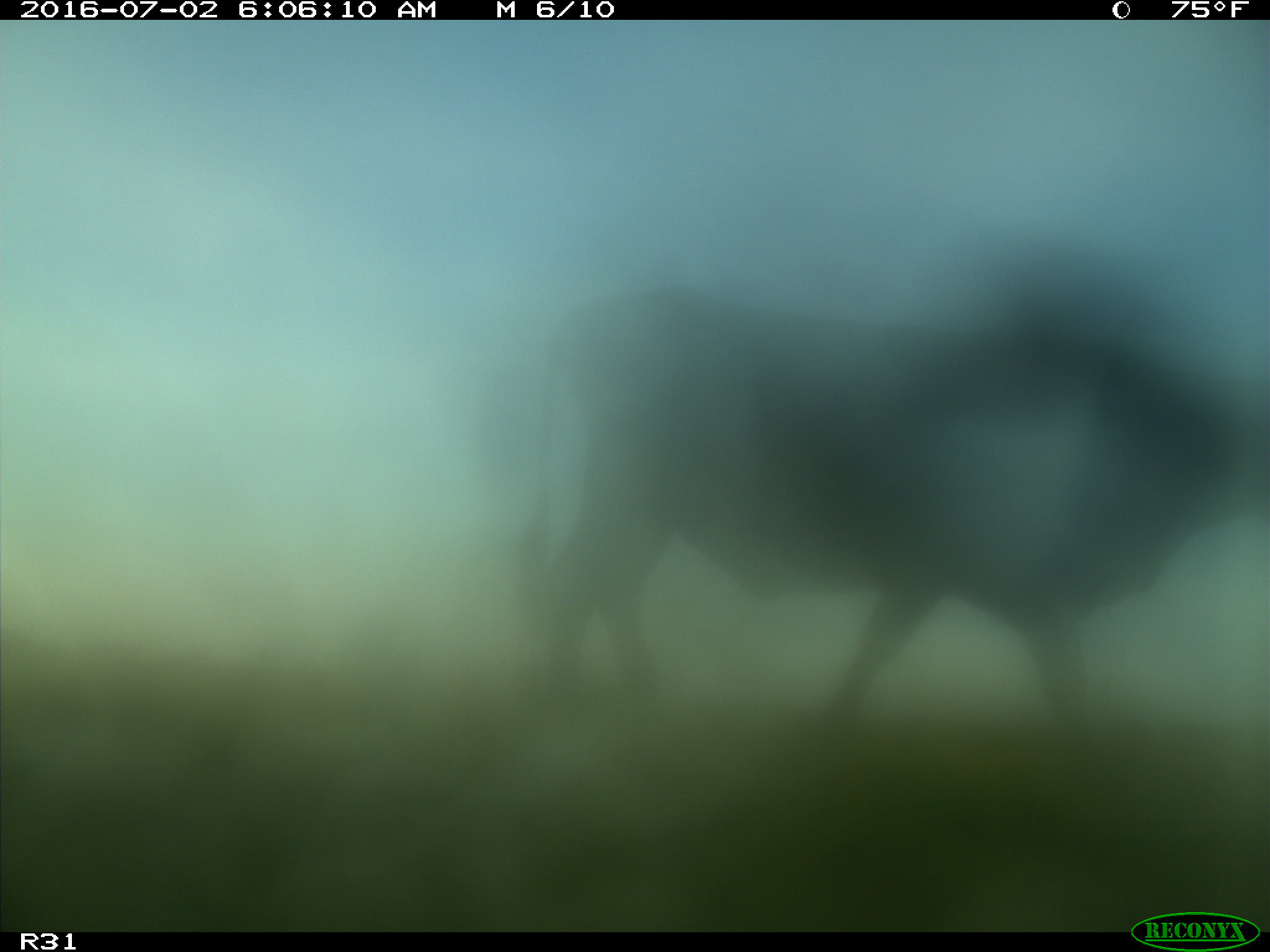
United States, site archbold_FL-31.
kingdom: Animalia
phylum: Chordata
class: Mammalia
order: Artiodactyla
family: Bovidae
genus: Bos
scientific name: Bos taurus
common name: domestic cow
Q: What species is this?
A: Bos taurus (domestic cow).